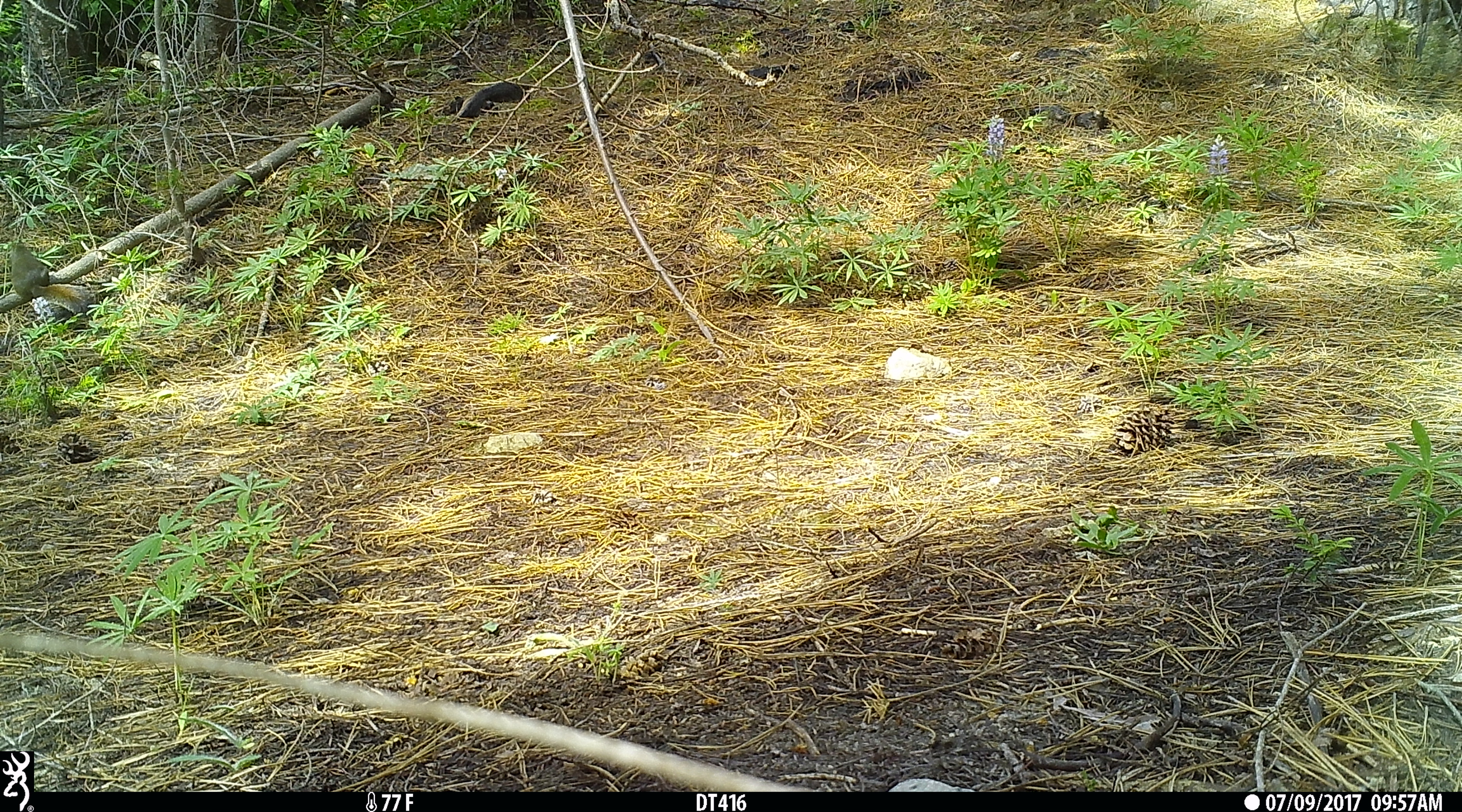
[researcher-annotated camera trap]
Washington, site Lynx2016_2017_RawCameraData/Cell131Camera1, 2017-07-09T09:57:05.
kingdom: Animalia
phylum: Chordata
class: Mammalia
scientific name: Mammalia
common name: small mammal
Small mammal (Mammalia). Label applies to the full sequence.